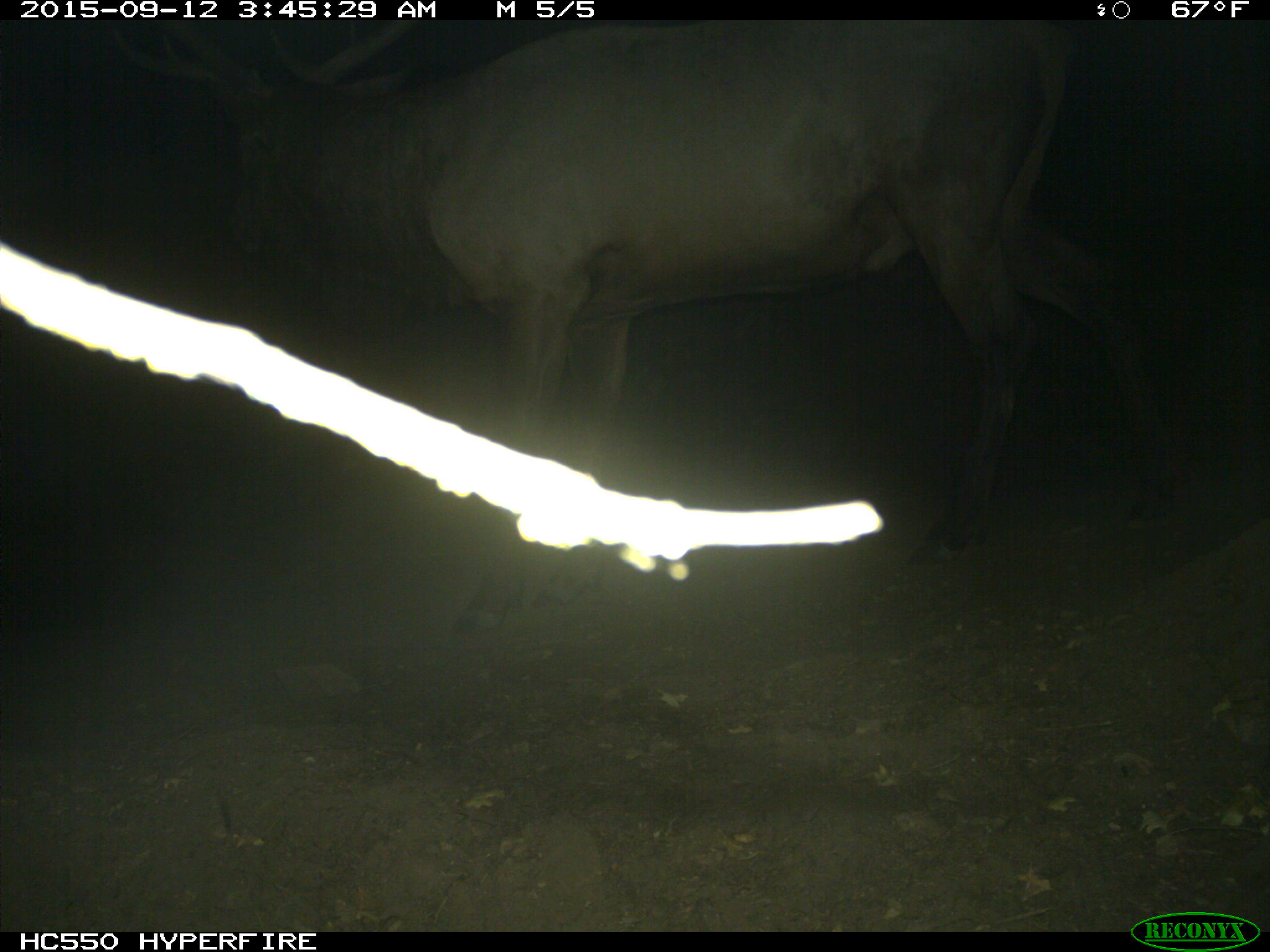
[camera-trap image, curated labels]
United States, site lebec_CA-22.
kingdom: Animalia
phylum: Chordata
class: Mammalia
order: Artiodactyla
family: Cervidae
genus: Cervus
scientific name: Cervus canadensis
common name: elk